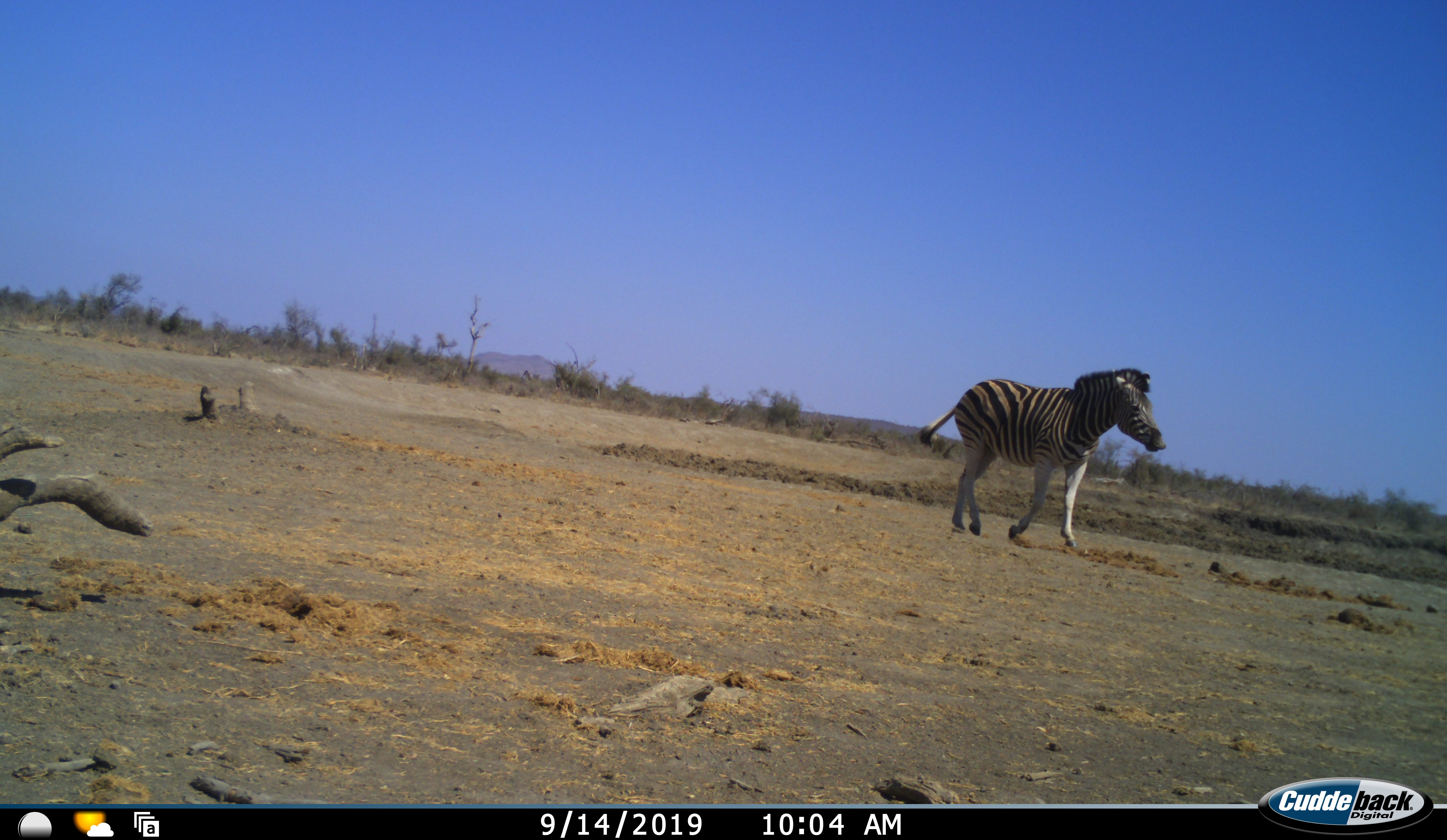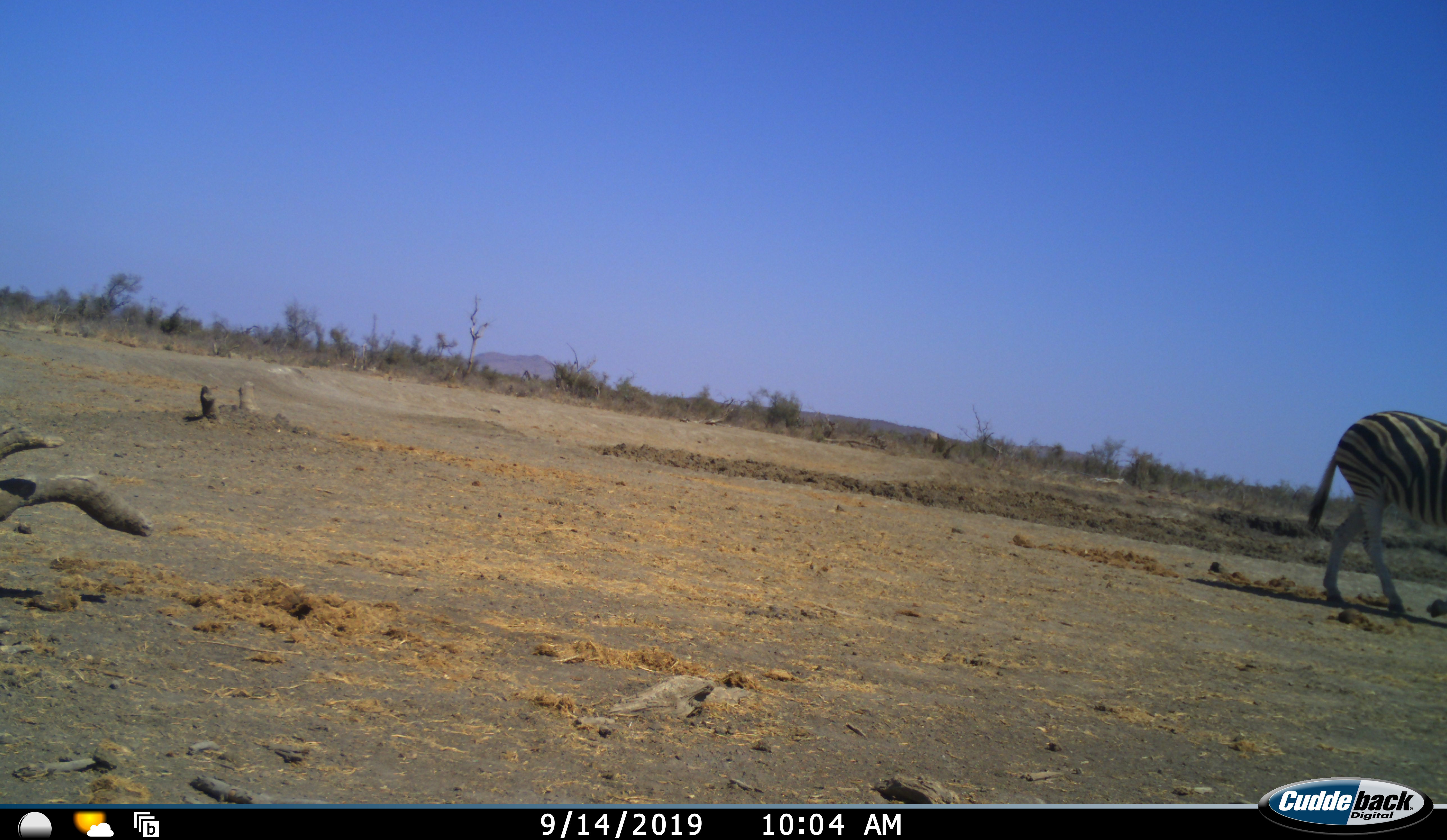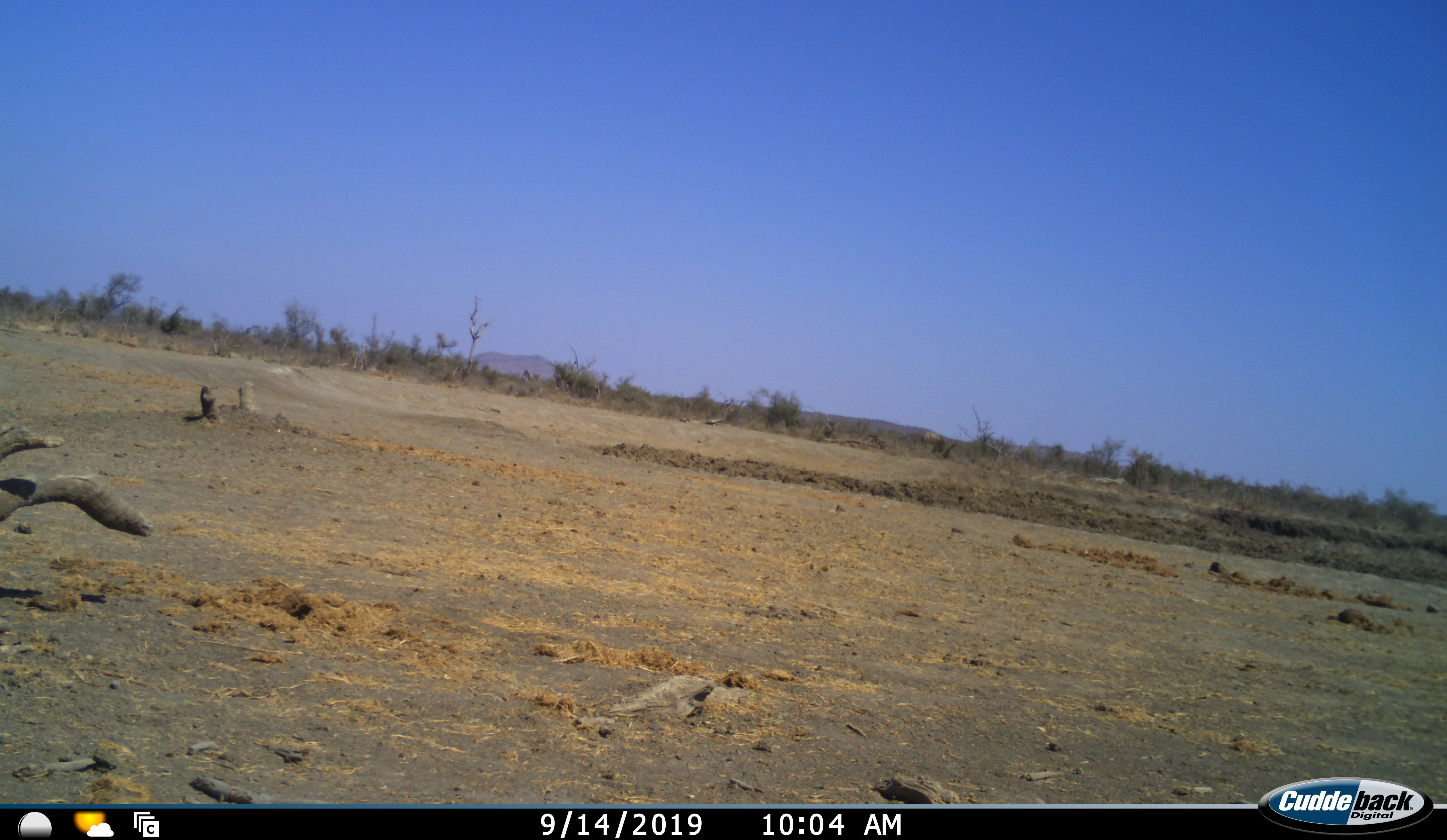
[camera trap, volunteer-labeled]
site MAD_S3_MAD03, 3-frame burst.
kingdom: Animalia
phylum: Chordata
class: Mammalia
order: Perissodactyla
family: Equidae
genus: Equus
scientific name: Equus quagga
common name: plains zebra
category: zebraplains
Zebraplains (plains zebra) (Equus quagga), count 1. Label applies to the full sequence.